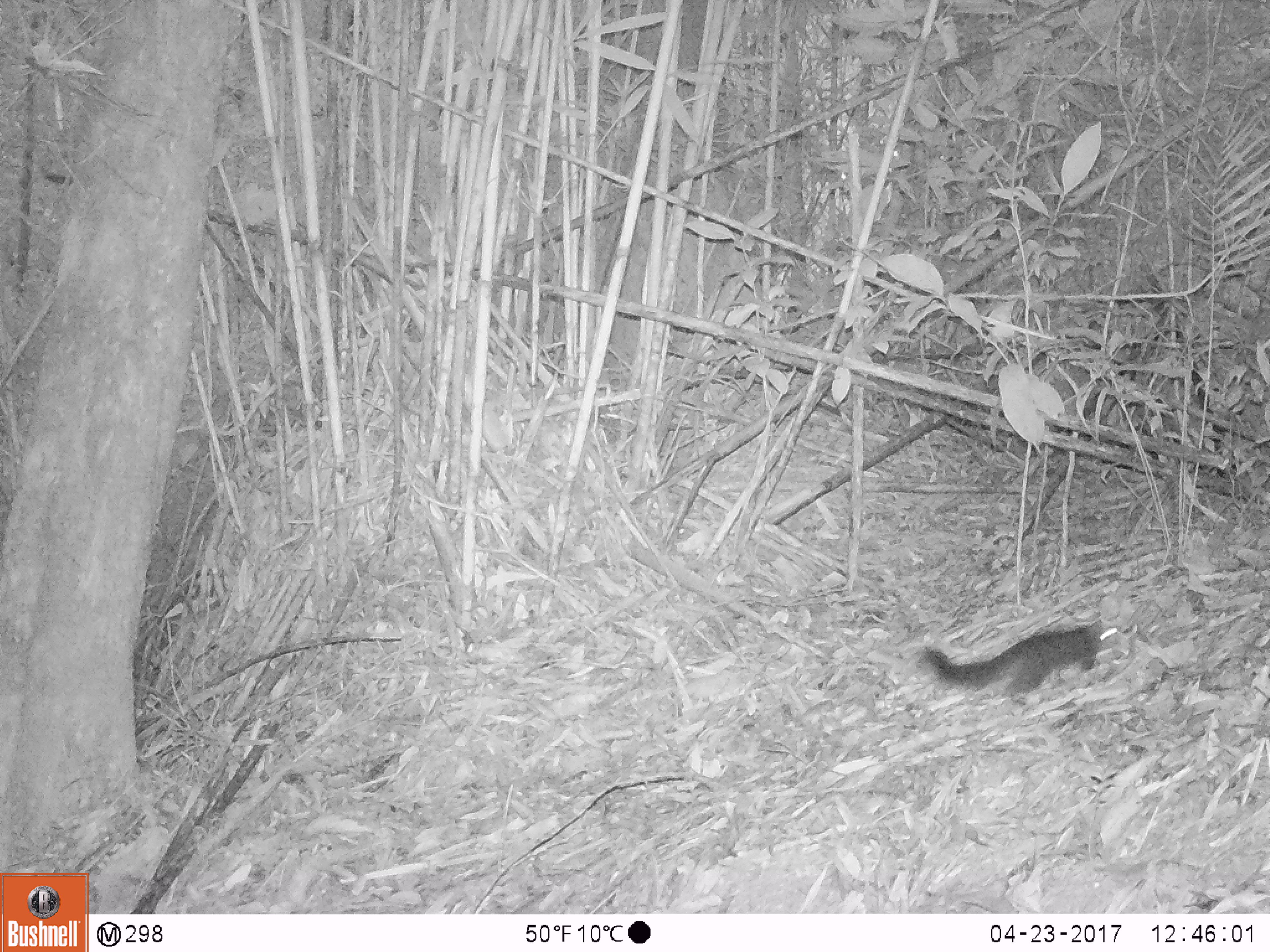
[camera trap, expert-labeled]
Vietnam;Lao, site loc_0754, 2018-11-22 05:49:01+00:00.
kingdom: Animalia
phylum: Chordata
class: Mammalia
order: Rodentia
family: Sciuridae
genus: Sciurus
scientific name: Sciurus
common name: squirrel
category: unidentified squirrel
Unidentified squirrel (squirrel) (Sciurus). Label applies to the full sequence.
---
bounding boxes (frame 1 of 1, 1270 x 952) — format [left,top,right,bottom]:
unidentified squirrel: [919,618,1119,705]